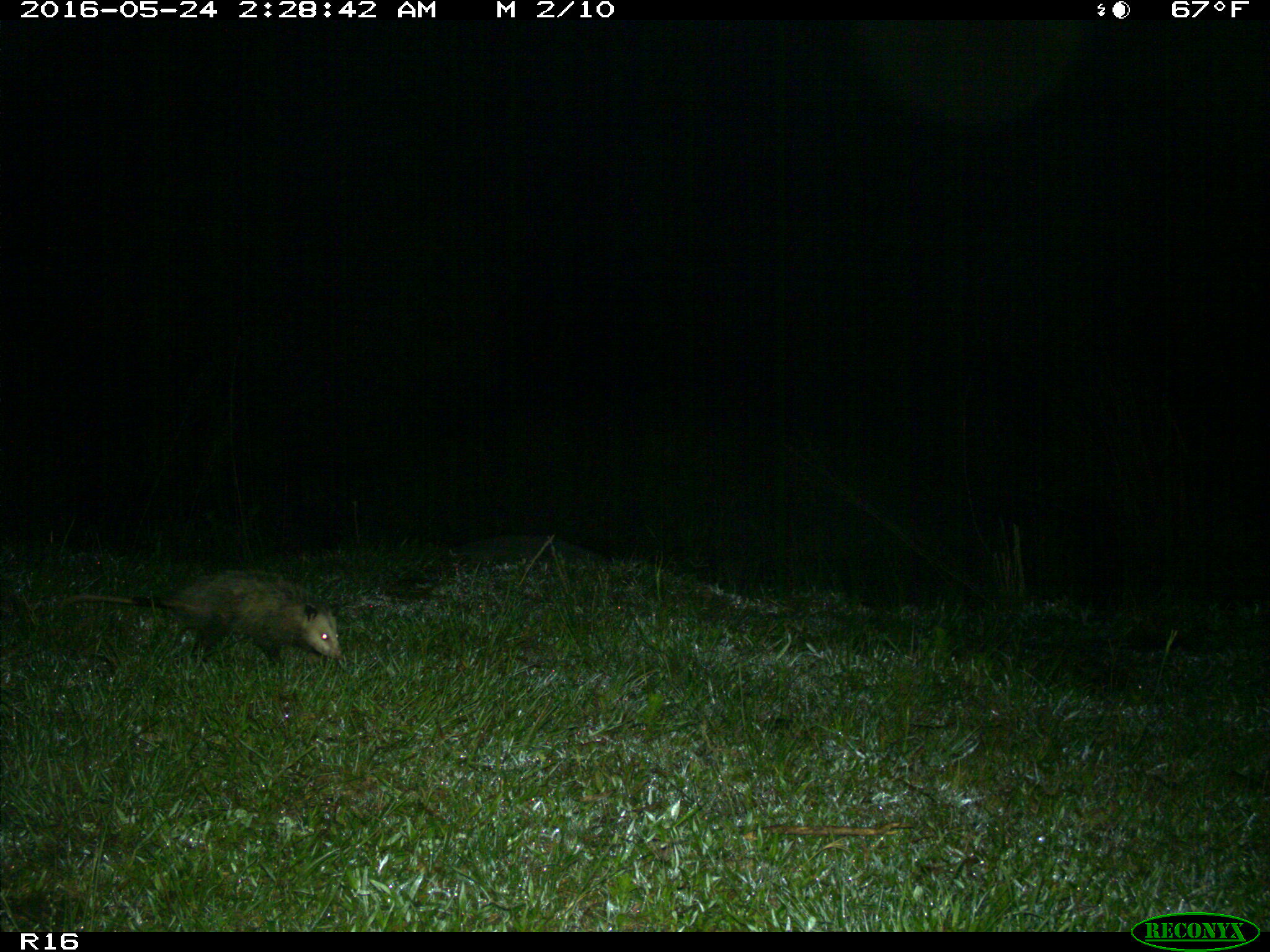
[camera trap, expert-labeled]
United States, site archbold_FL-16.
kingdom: Animalia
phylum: Chordata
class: Mammalia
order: Didelphimorphia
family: Didelphidae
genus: Didelphis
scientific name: Didelphis virginiana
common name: virginia opossum